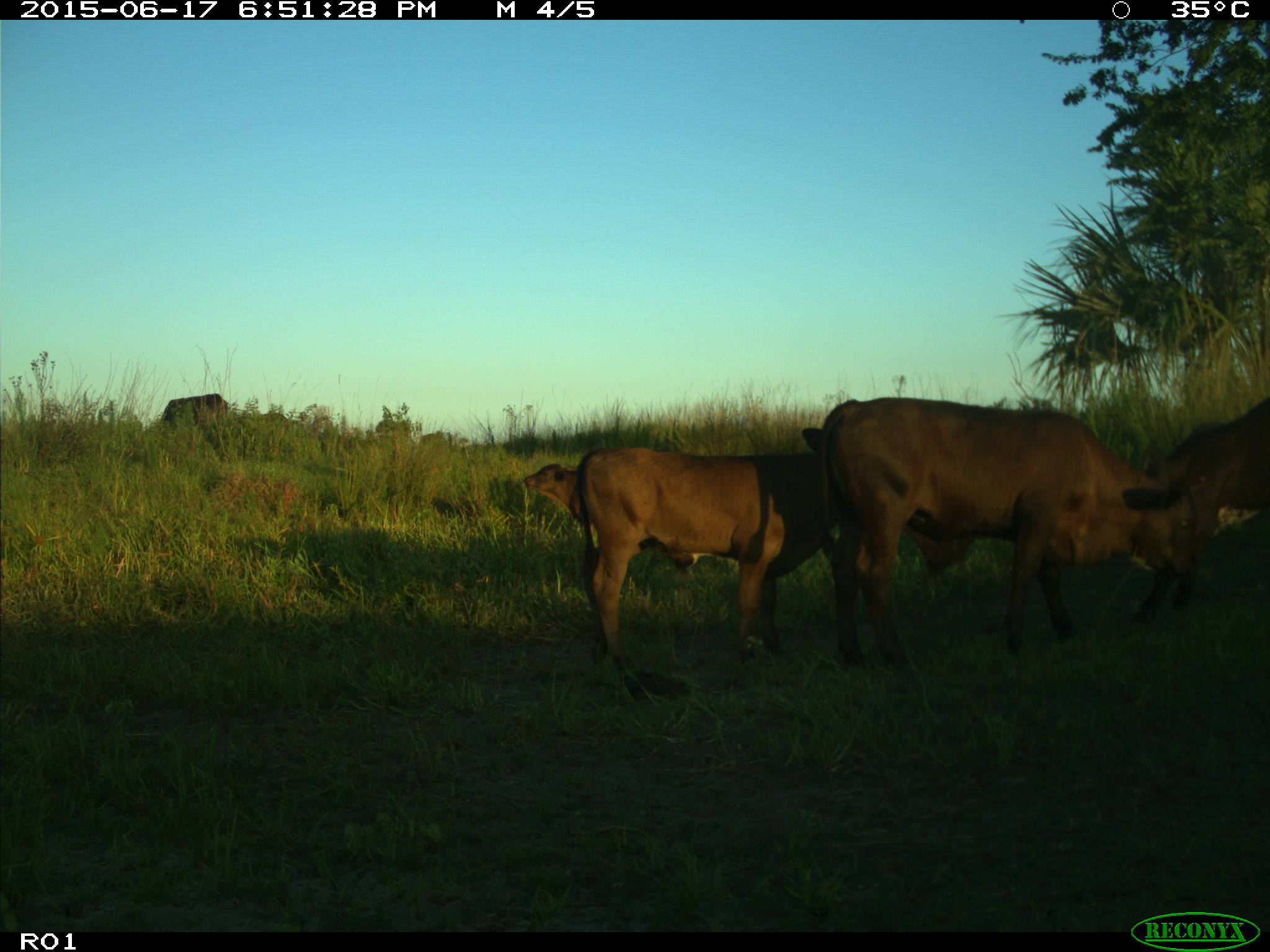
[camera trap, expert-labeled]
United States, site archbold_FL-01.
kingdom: Animalia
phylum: Chordata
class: Mammalia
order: Artiodactyla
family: Bovidae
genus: Bos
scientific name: Bos taurus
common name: domestic cow